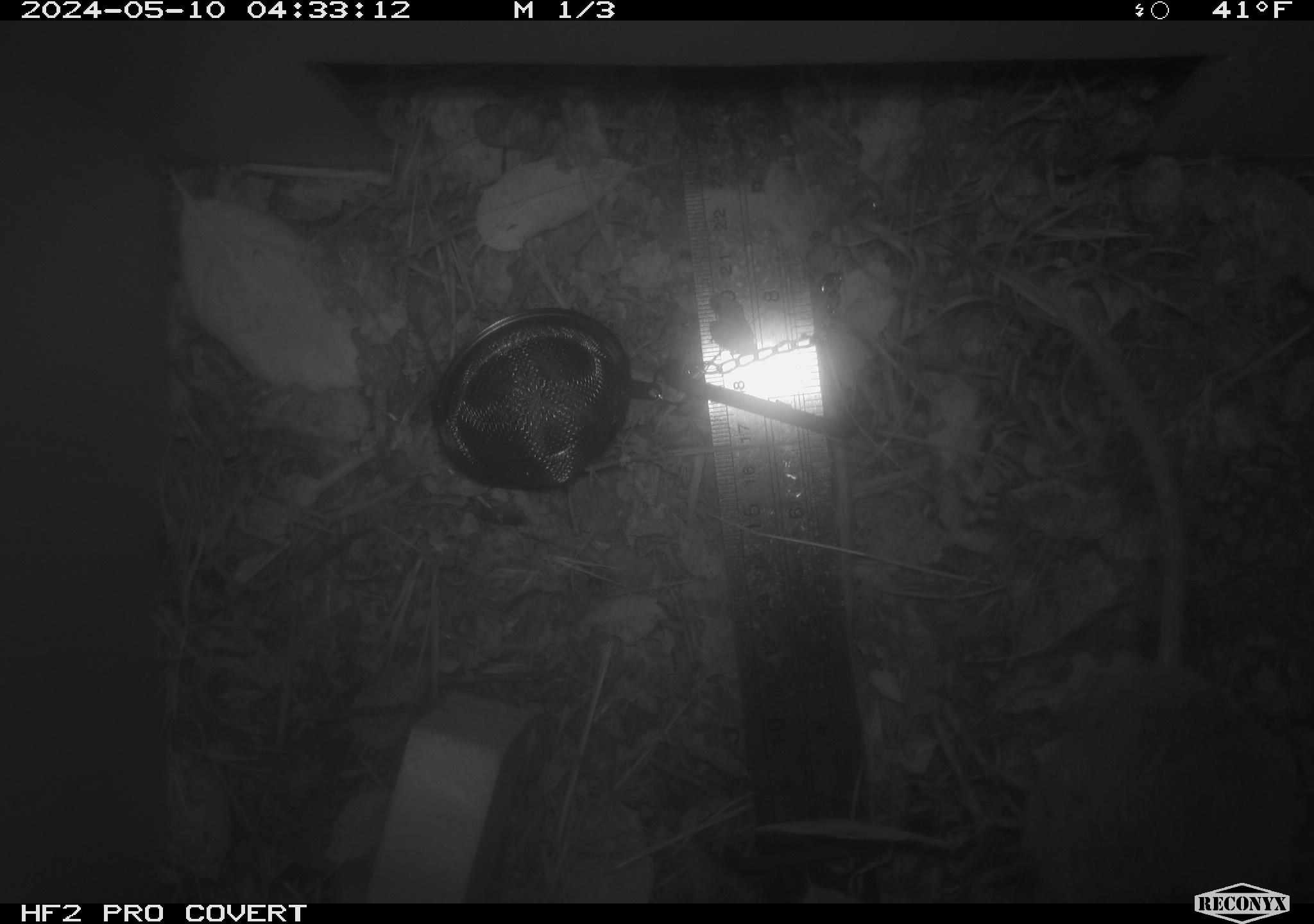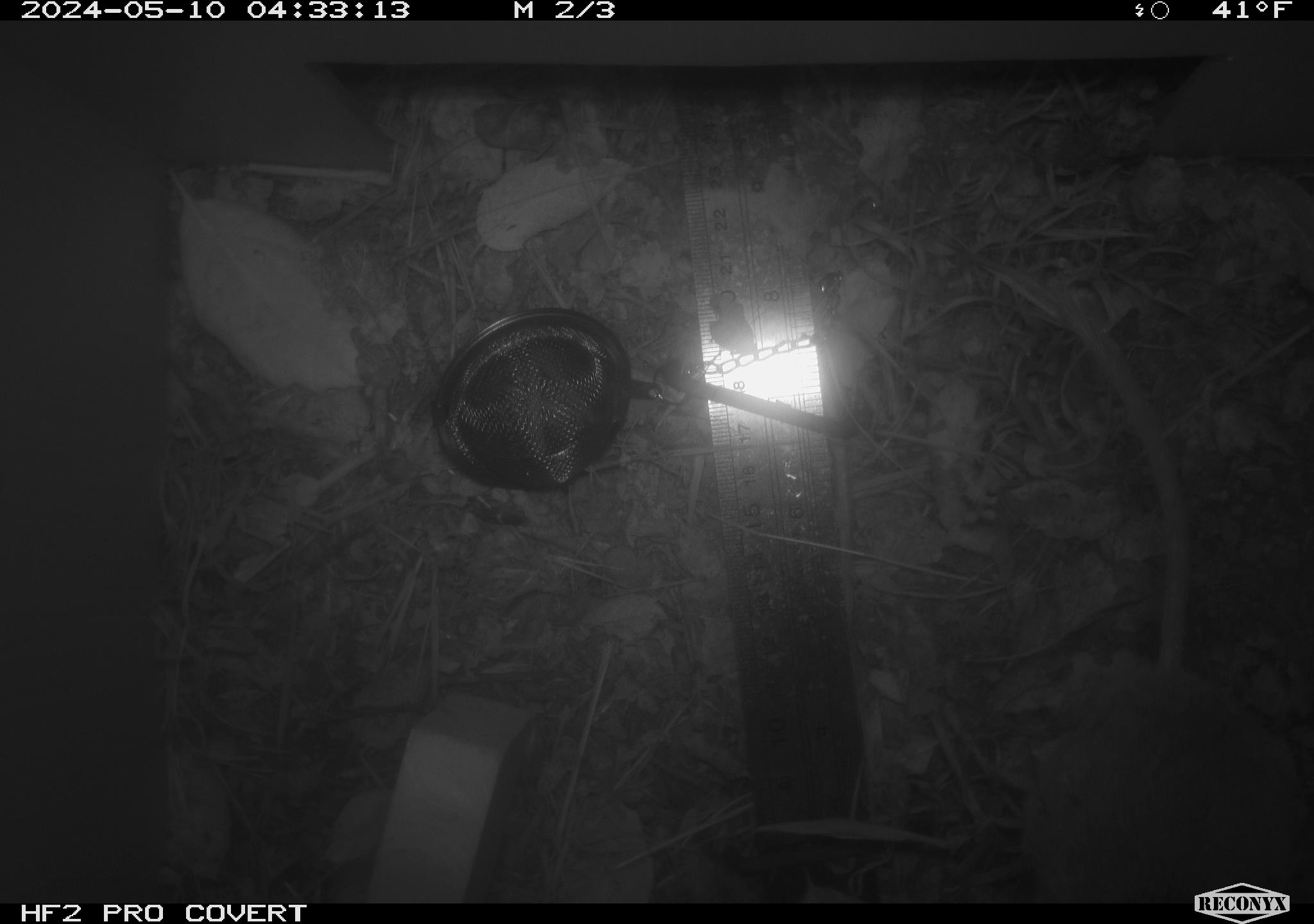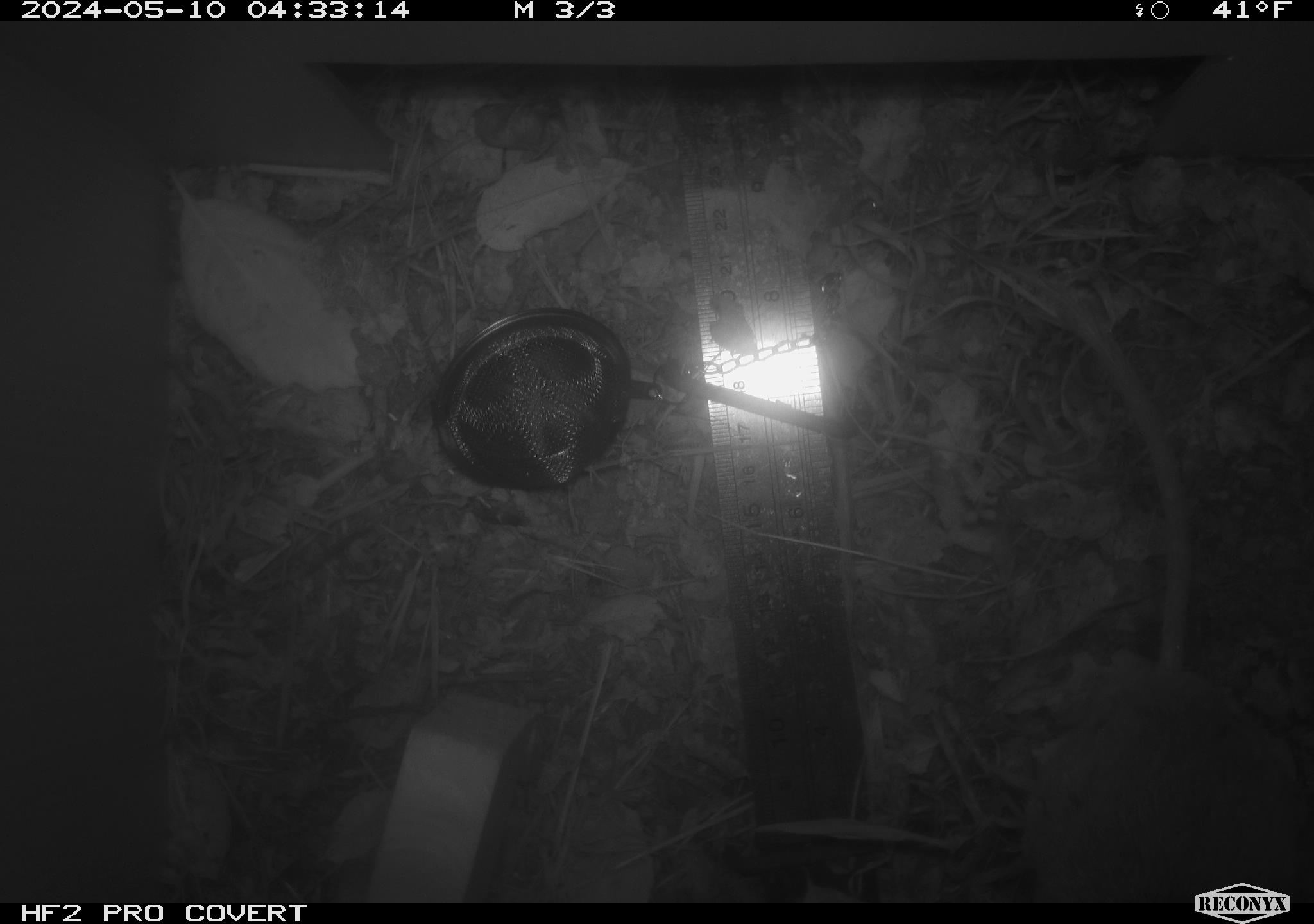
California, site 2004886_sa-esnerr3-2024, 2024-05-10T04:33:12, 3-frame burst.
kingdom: Animalia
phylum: Chordata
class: Mammalia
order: Rodentia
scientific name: Rodentia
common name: rodent